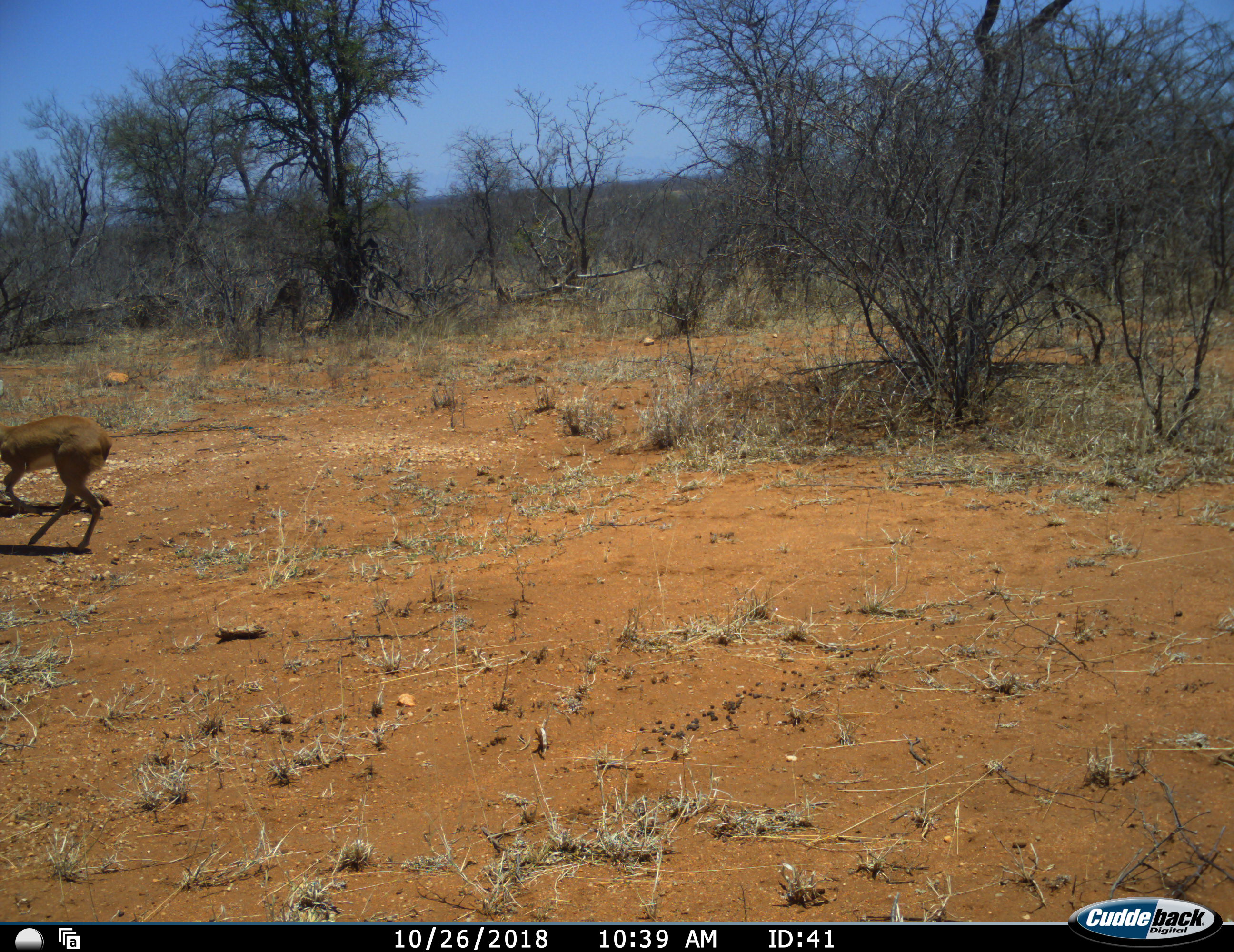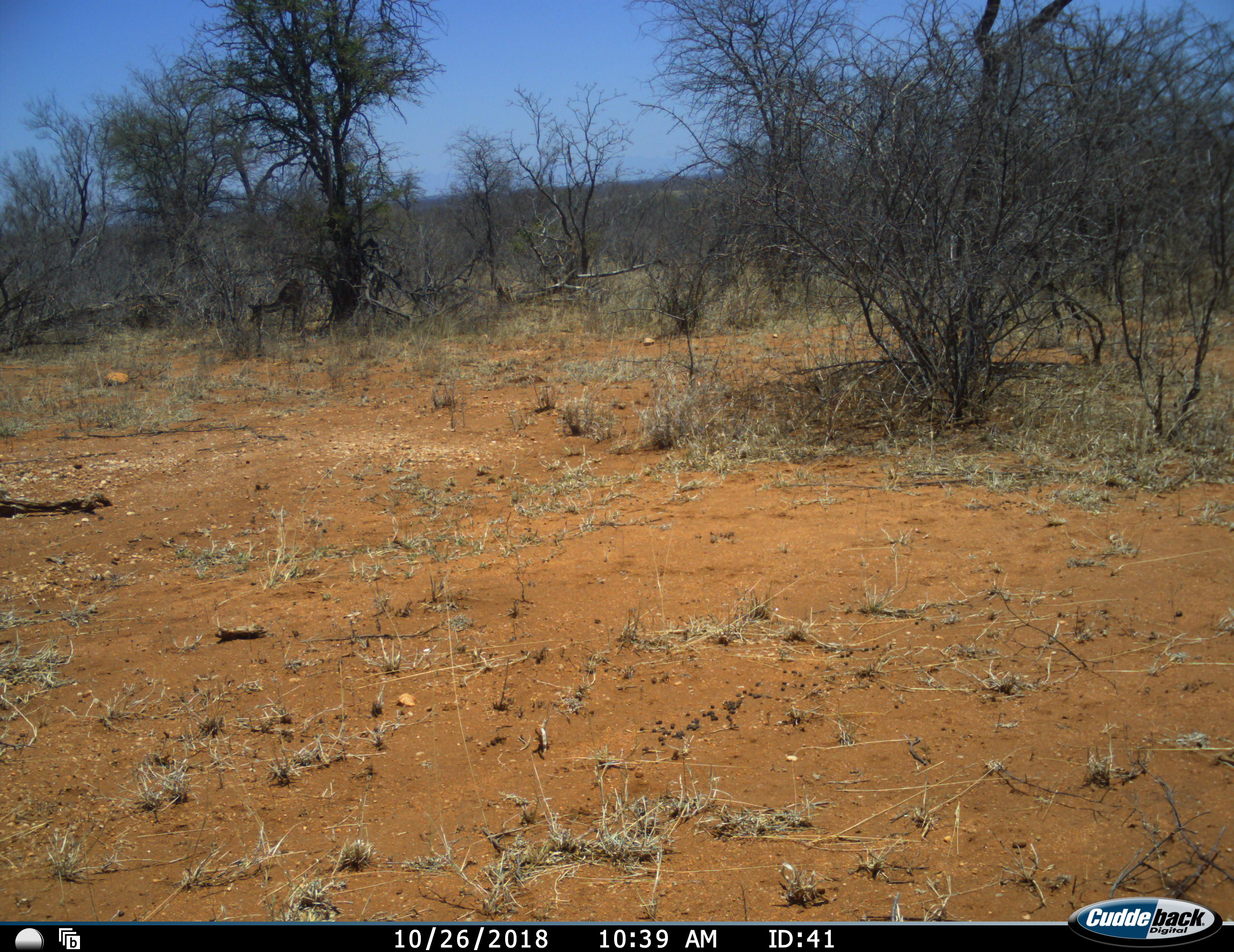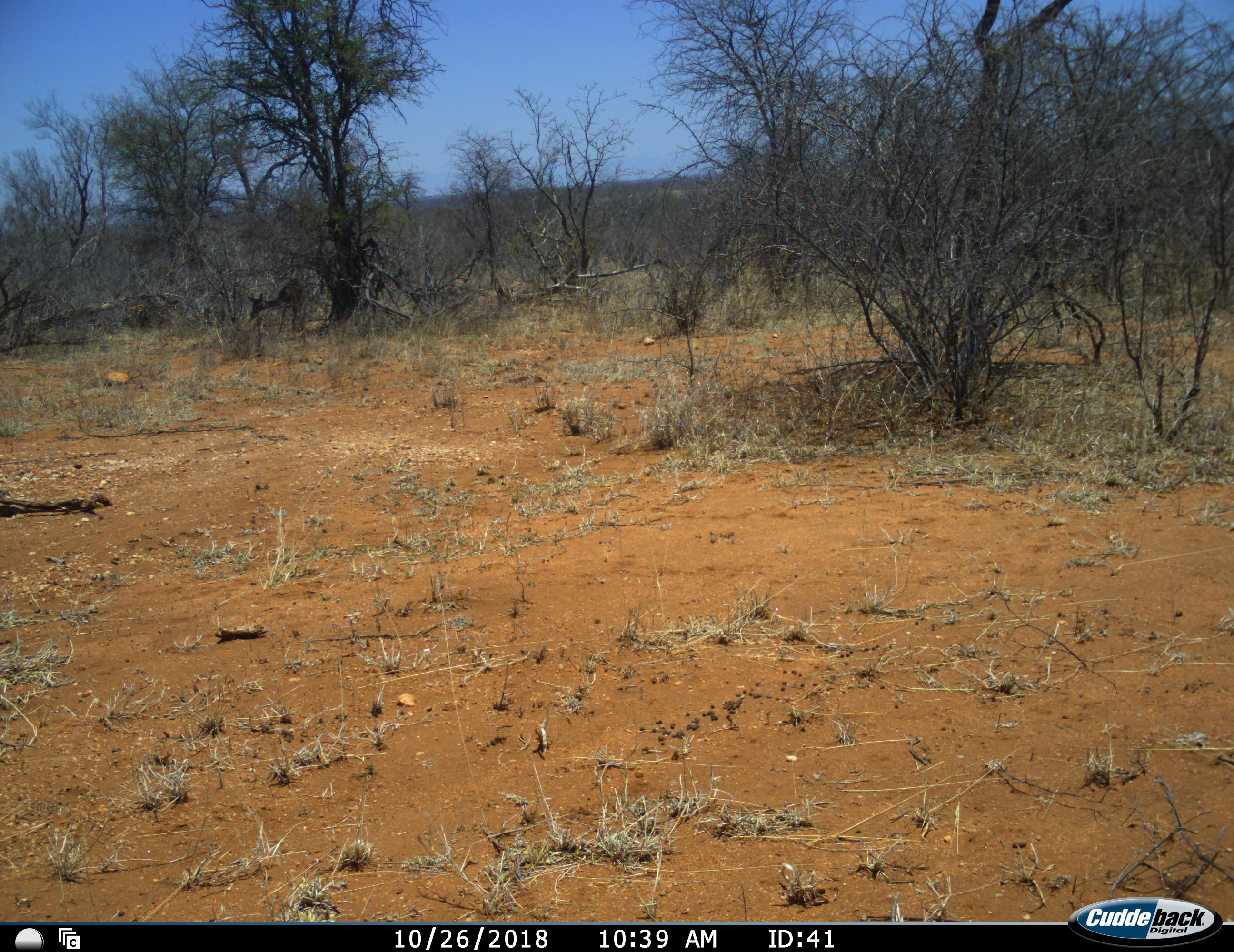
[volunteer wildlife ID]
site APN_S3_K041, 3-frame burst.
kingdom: Animalia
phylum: Chordata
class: Mammalia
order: Artiodactyla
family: Bovidae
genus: Aepyceros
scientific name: Aepyceros melampus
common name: impala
Impala (Aepyceros melampus), count 1. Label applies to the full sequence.